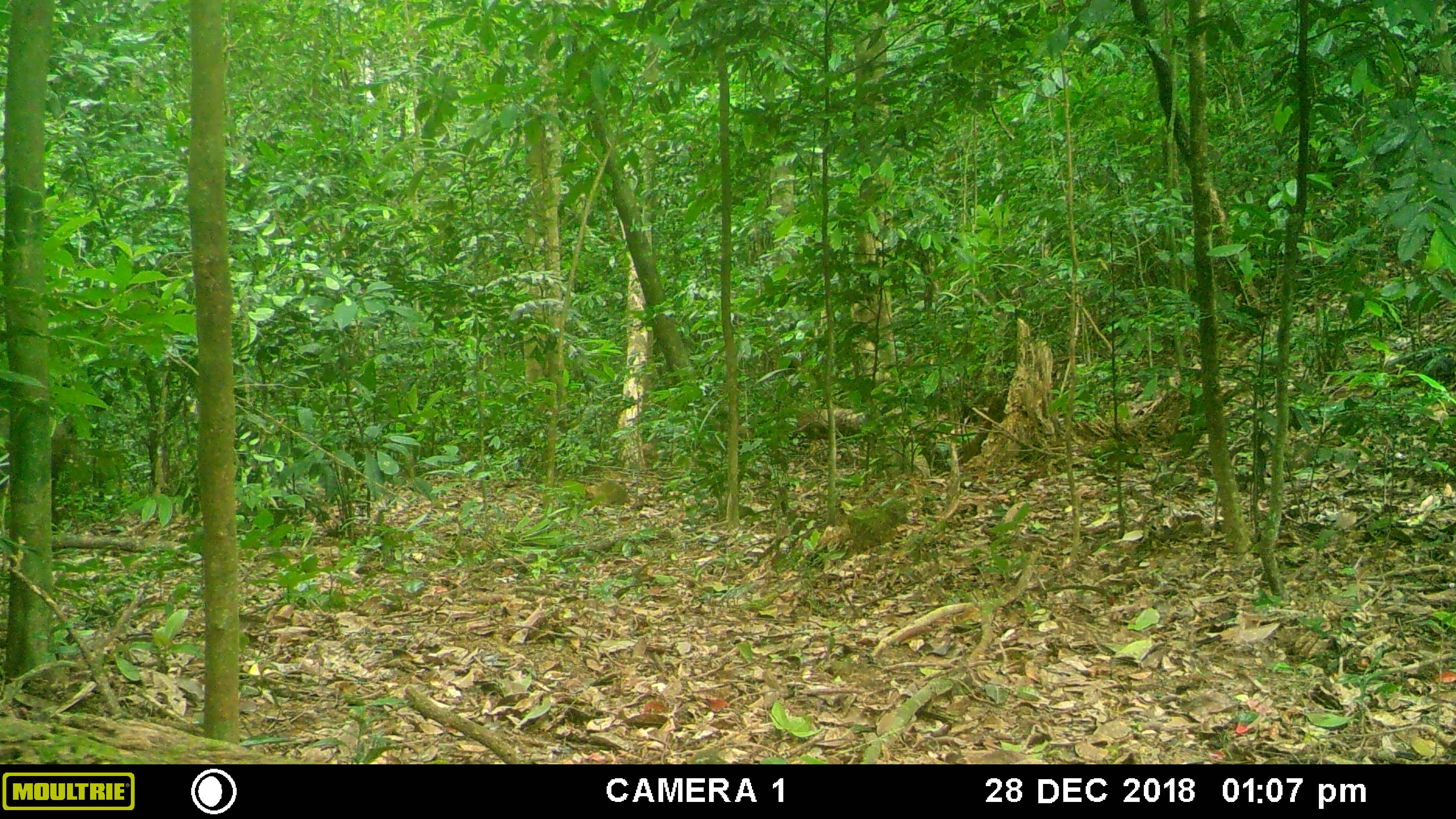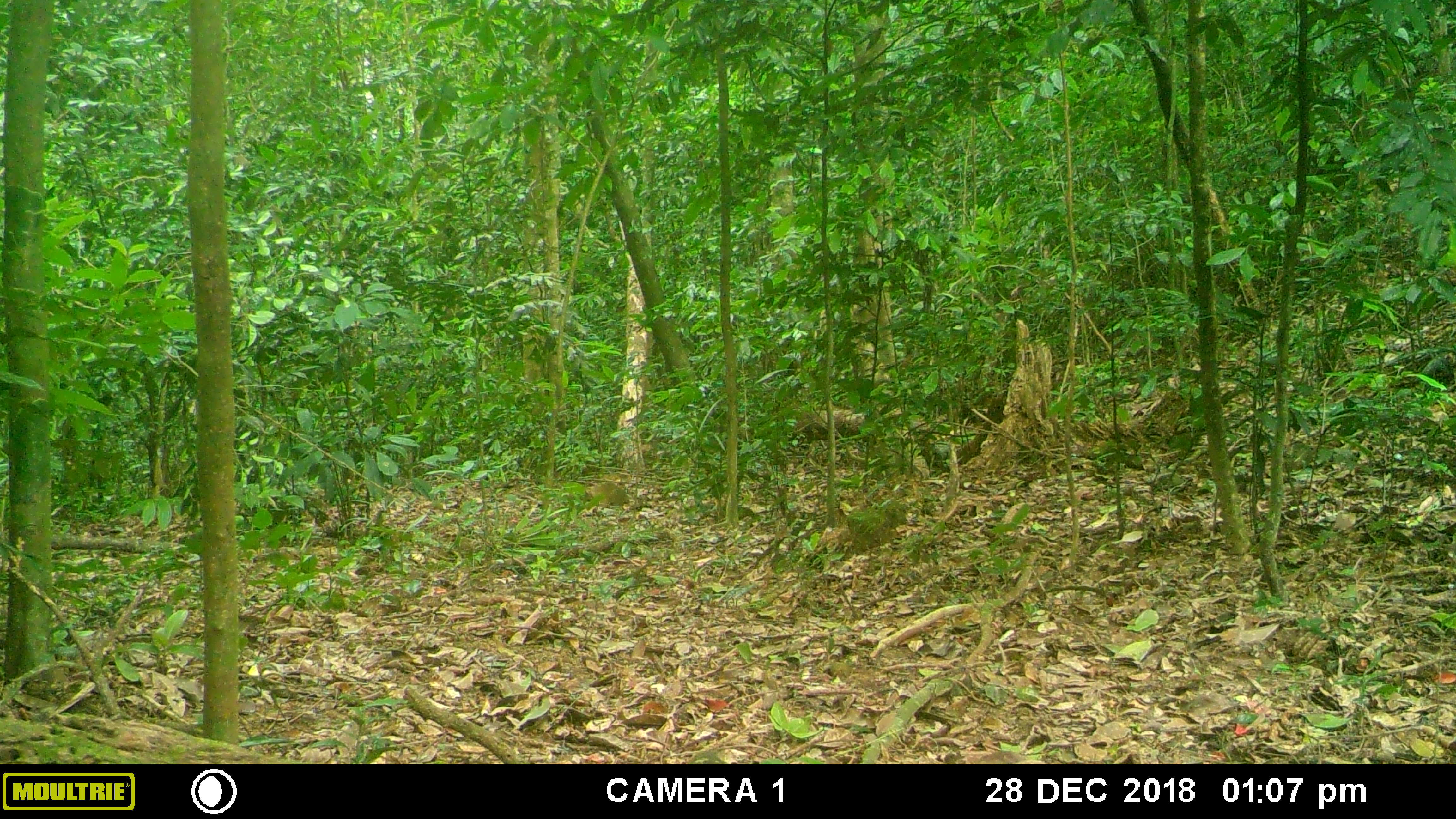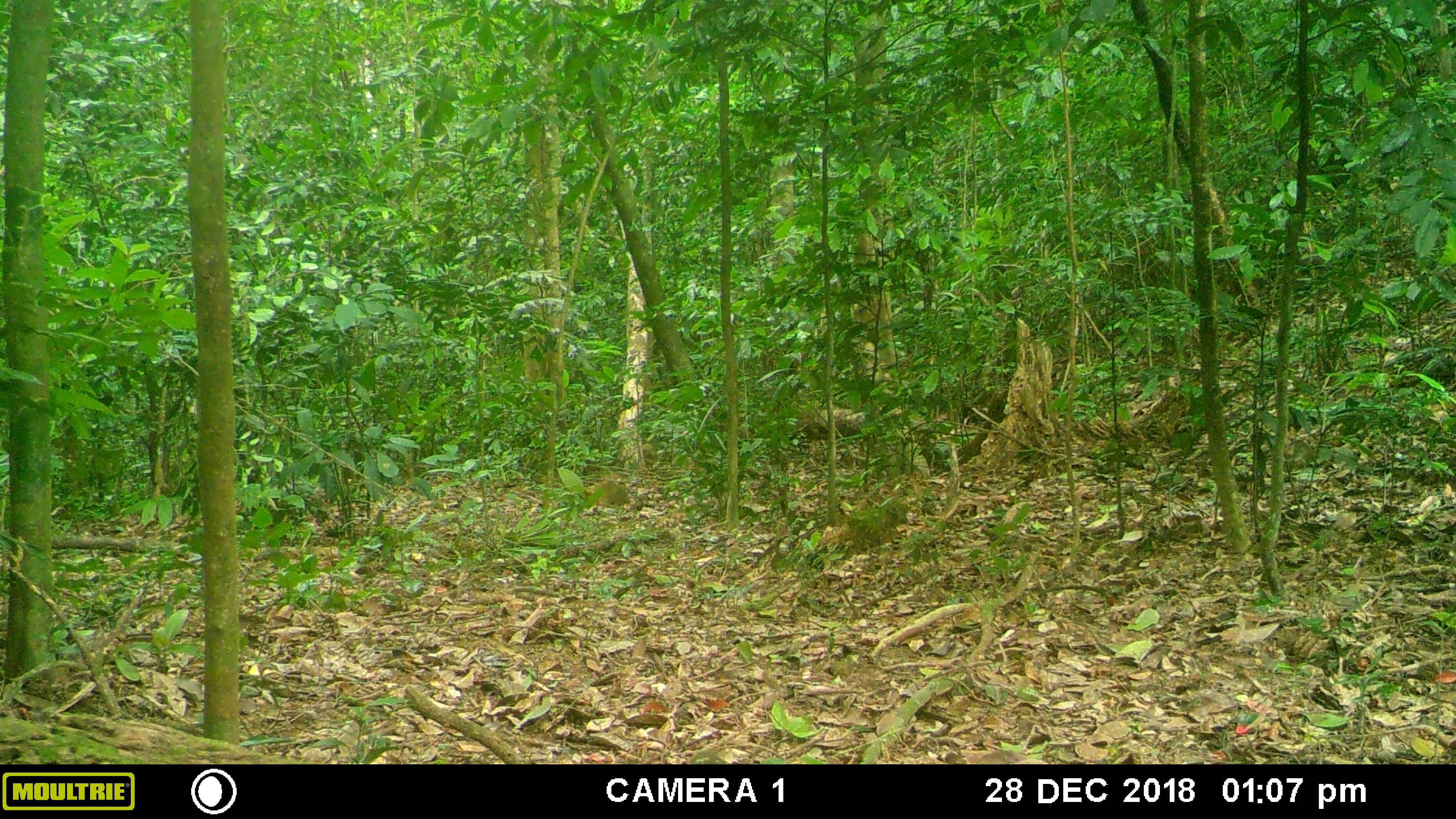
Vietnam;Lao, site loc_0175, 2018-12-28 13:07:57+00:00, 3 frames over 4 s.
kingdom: Animalia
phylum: Chordata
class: Mammalia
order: Artiodactyla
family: Suidae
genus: Sus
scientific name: Sus scrofa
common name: eurasian wild pig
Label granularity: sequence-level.